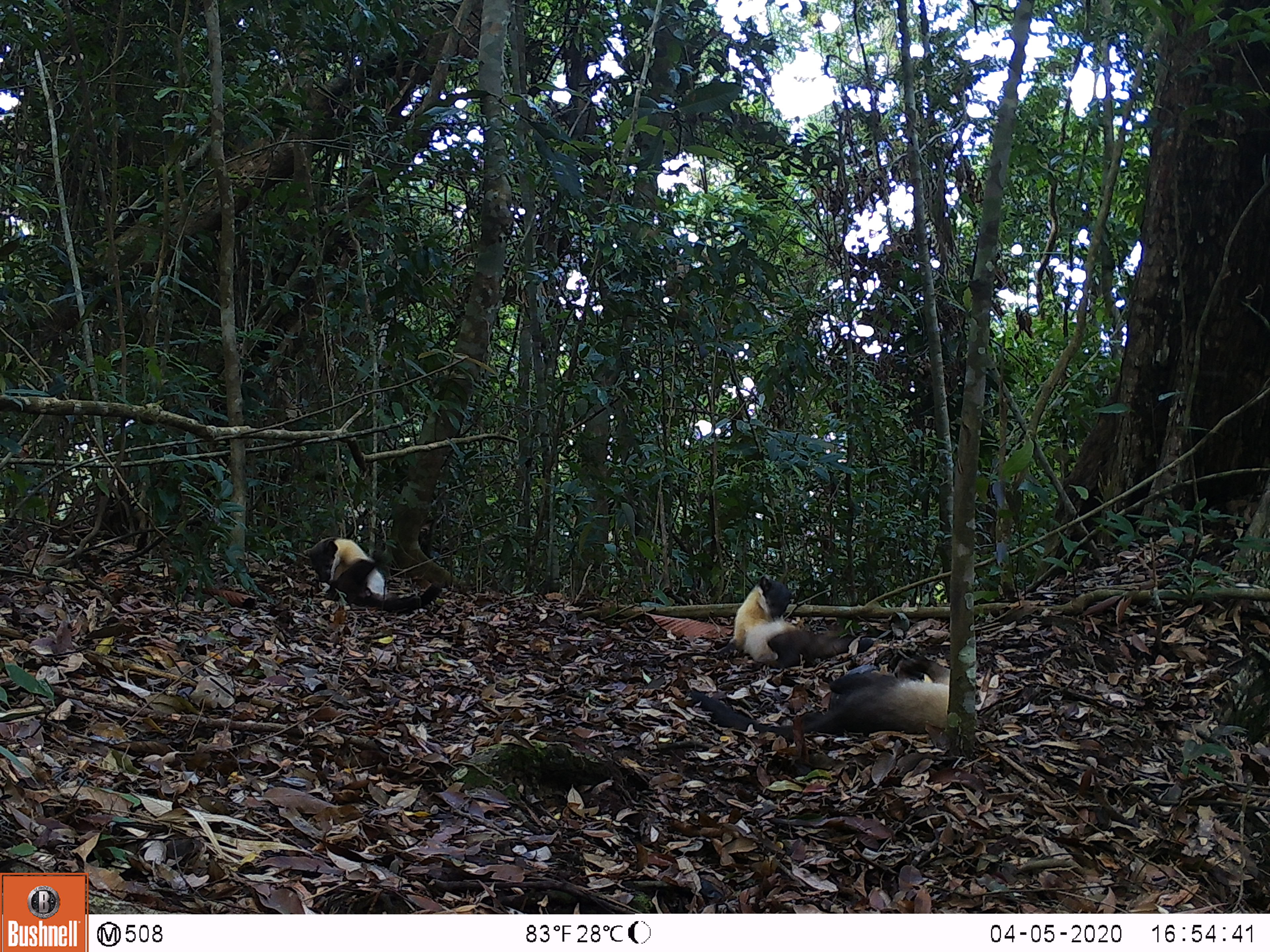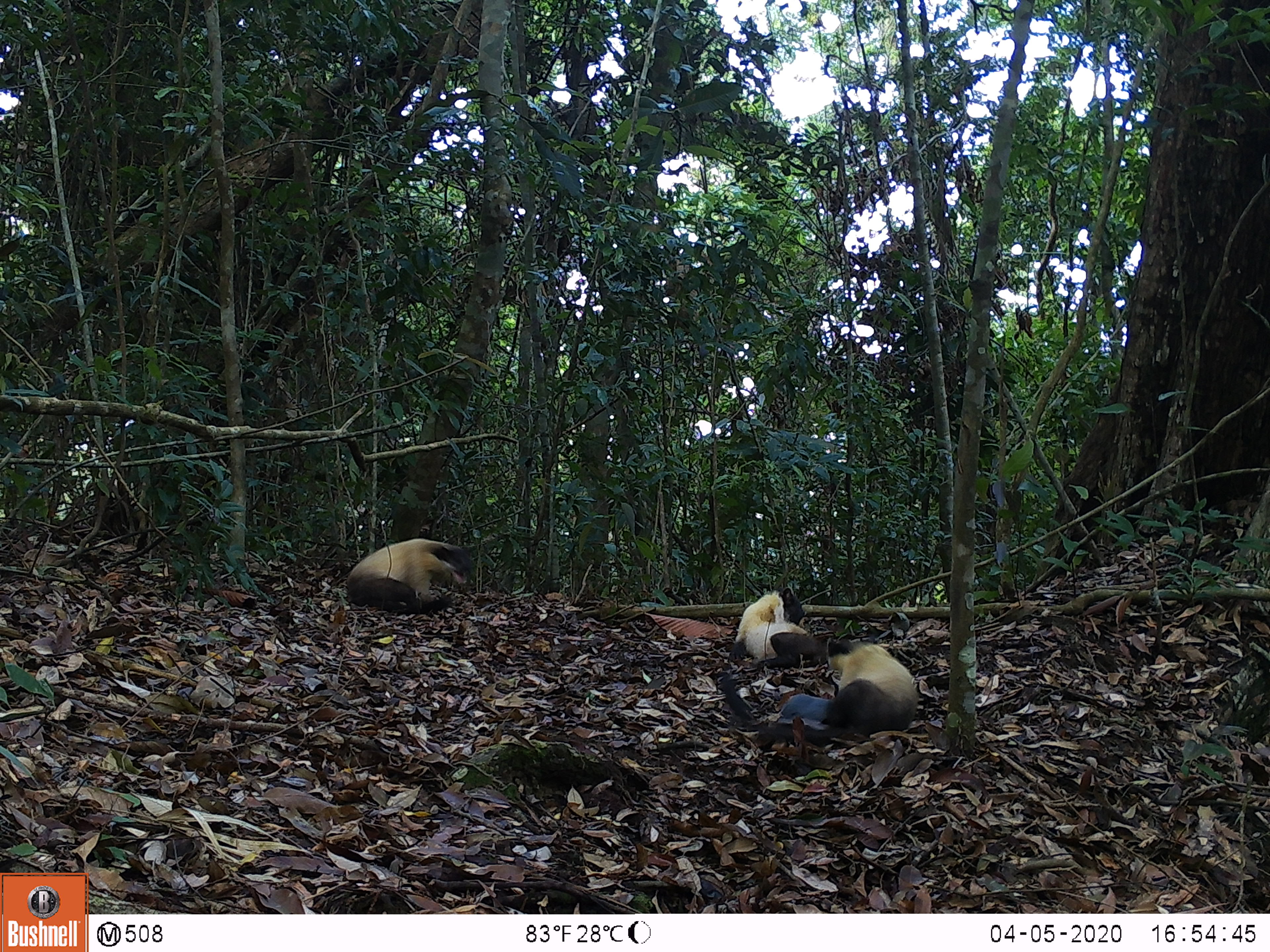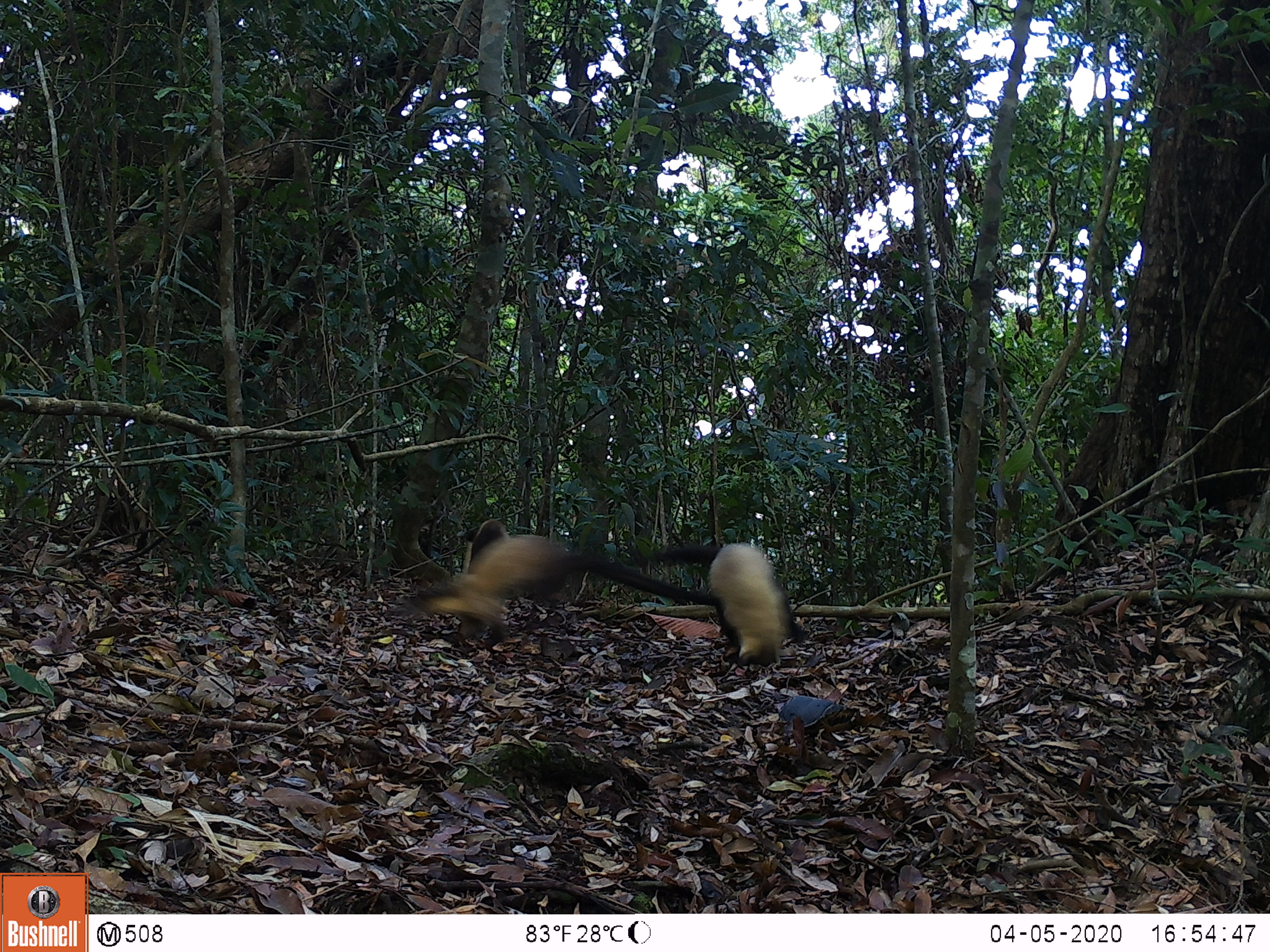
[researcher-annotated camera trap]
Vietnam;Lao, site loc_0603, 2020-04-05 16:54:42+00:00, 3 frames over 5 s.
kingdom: Animalia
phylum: Chordata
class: Mammalia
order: Carnivora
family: Mustelidae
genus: Martes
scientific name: Martes flavigula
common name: yellow-throated marten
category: yellow throated marten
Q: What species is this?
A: Yellow throated marten (yellow-throated marten) (Martes flavigula).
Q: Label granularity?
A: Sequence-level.